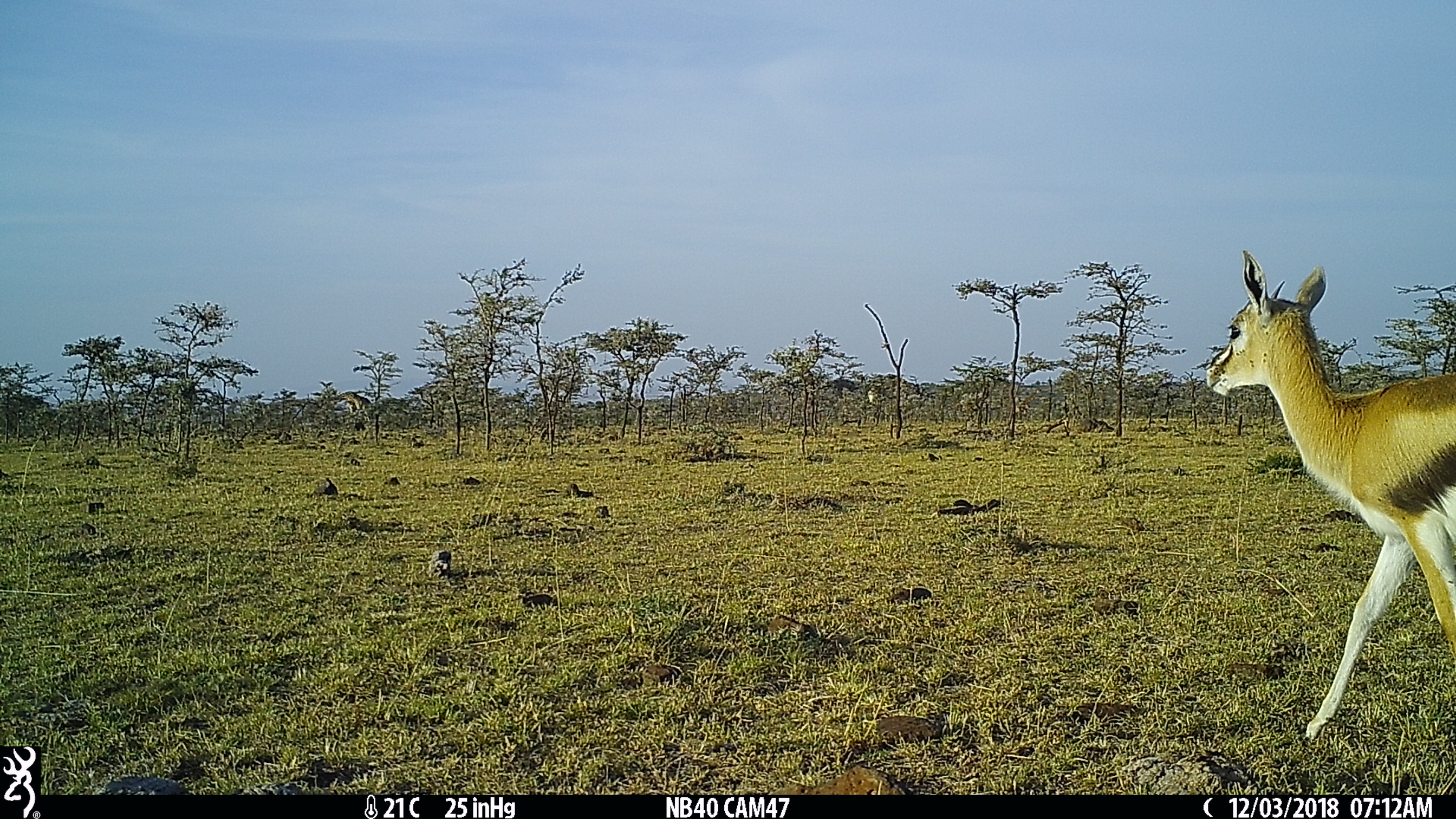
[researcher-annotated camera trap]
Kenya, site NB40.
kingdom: Animalia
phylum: Chordata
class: Mammalia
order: Artiodactyla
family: Bovidae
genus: Eudorcas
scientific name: Eudorcas thomsonii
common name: thomon's gazelle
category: gazelle thomsons